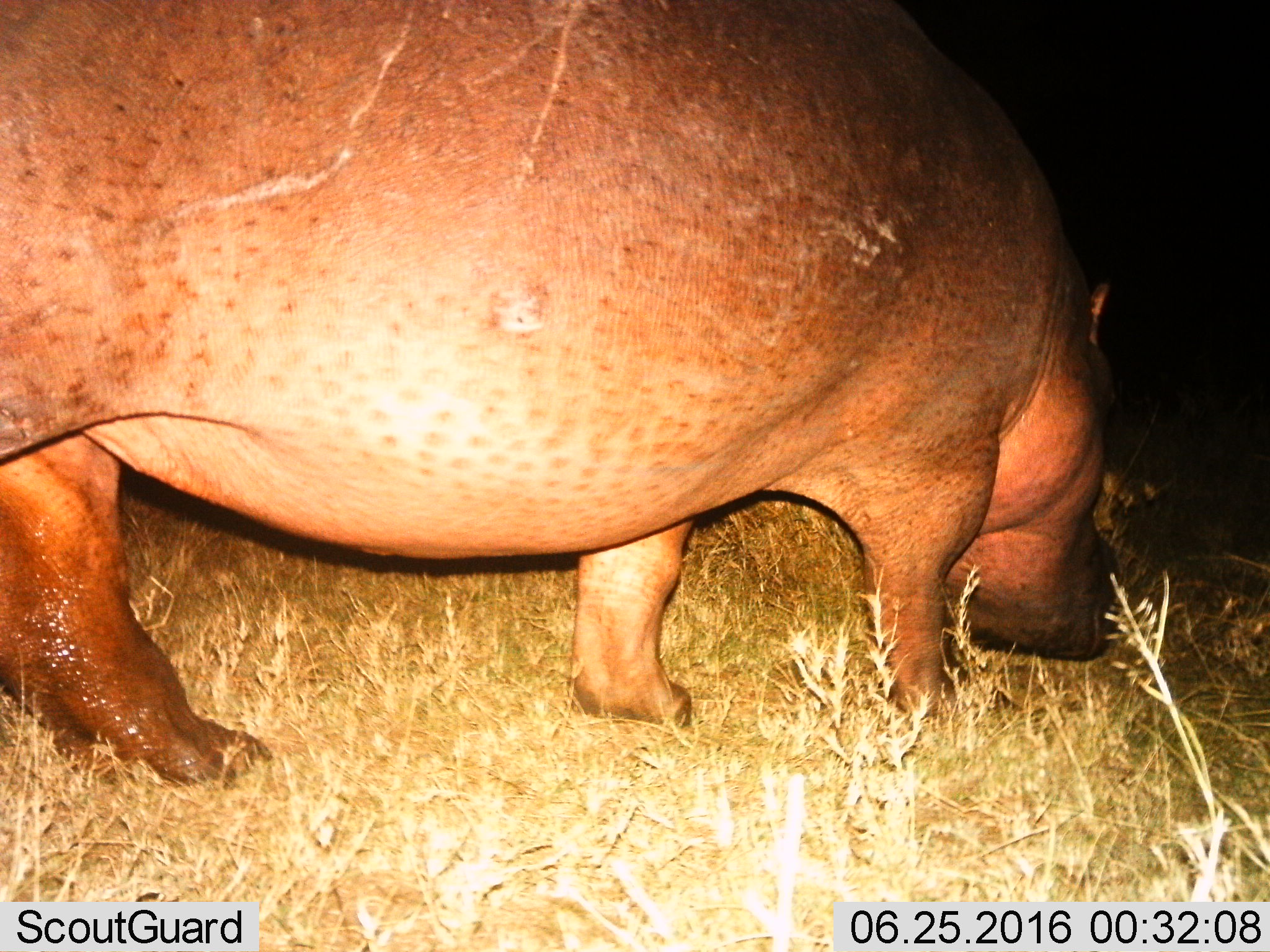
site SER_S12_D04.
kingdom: Animalia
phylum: Chordata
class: Mammalia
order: Artiodactyla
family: Hippopotamidae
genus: Hippopotamus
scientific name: Hippopotamus amphibius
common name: hippopotamus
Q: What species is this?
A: Hippopotamus (Hippopotamus amphibius).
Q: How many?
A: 1.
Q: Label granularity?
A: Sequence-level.